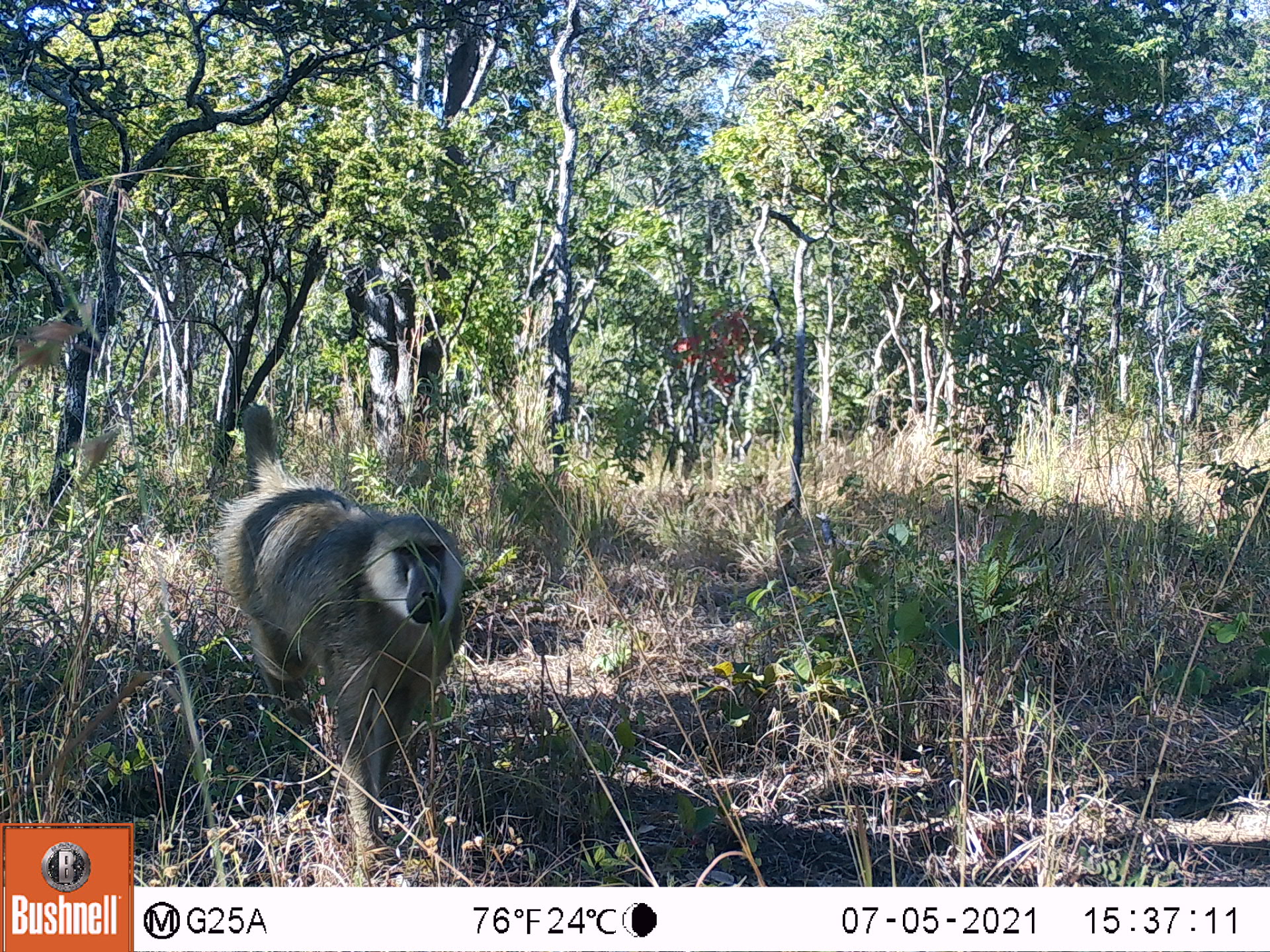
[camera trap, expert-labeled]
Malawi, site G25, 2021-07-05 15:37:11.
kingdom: Animalia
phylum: Chordata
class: Mammalia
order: Artiodactyla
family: Suidae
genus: Phacochoerus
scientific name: Phacochoerus africanus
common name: common warthog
Common warthog (Phacochoerus africanus), count 1.